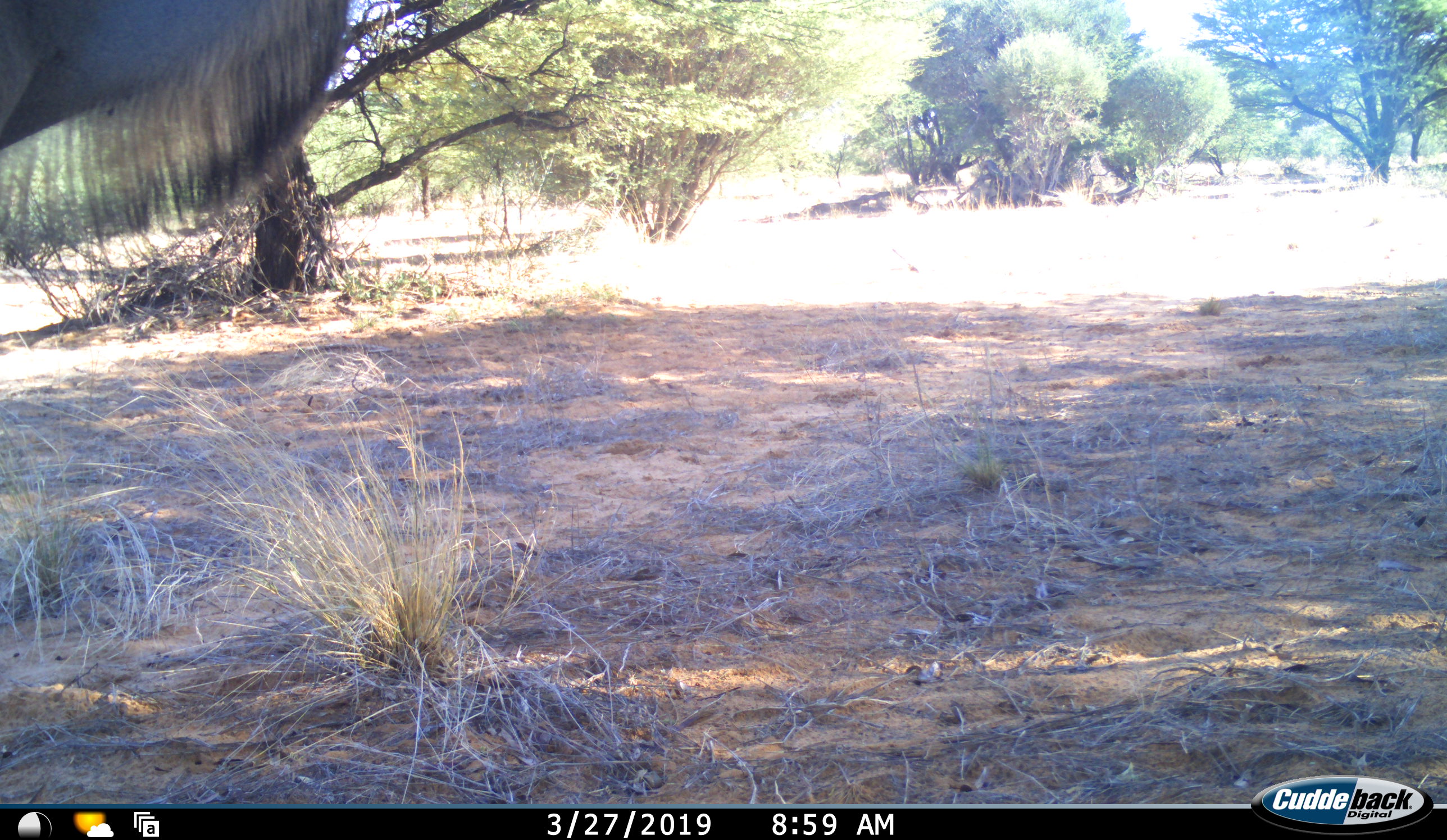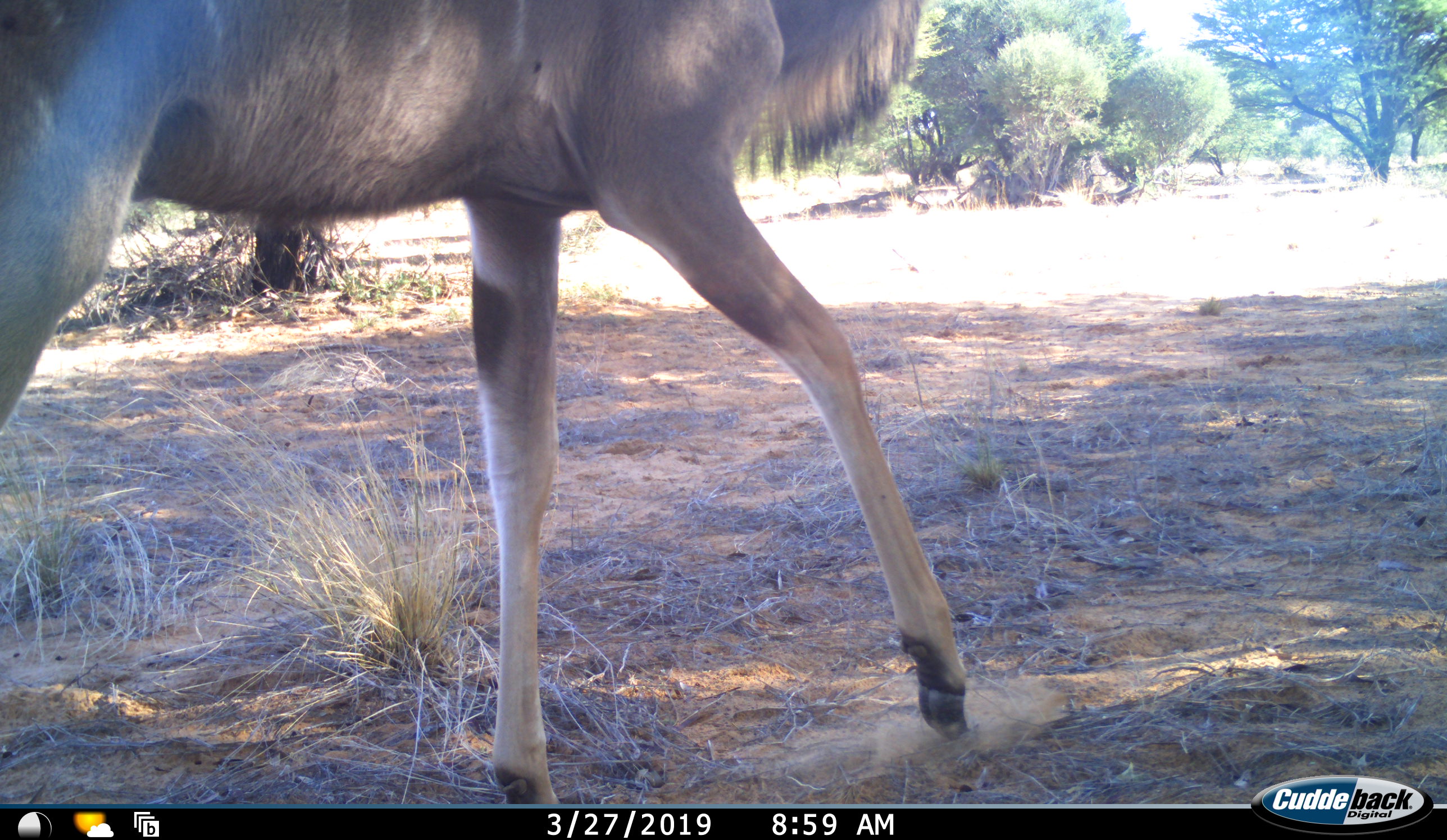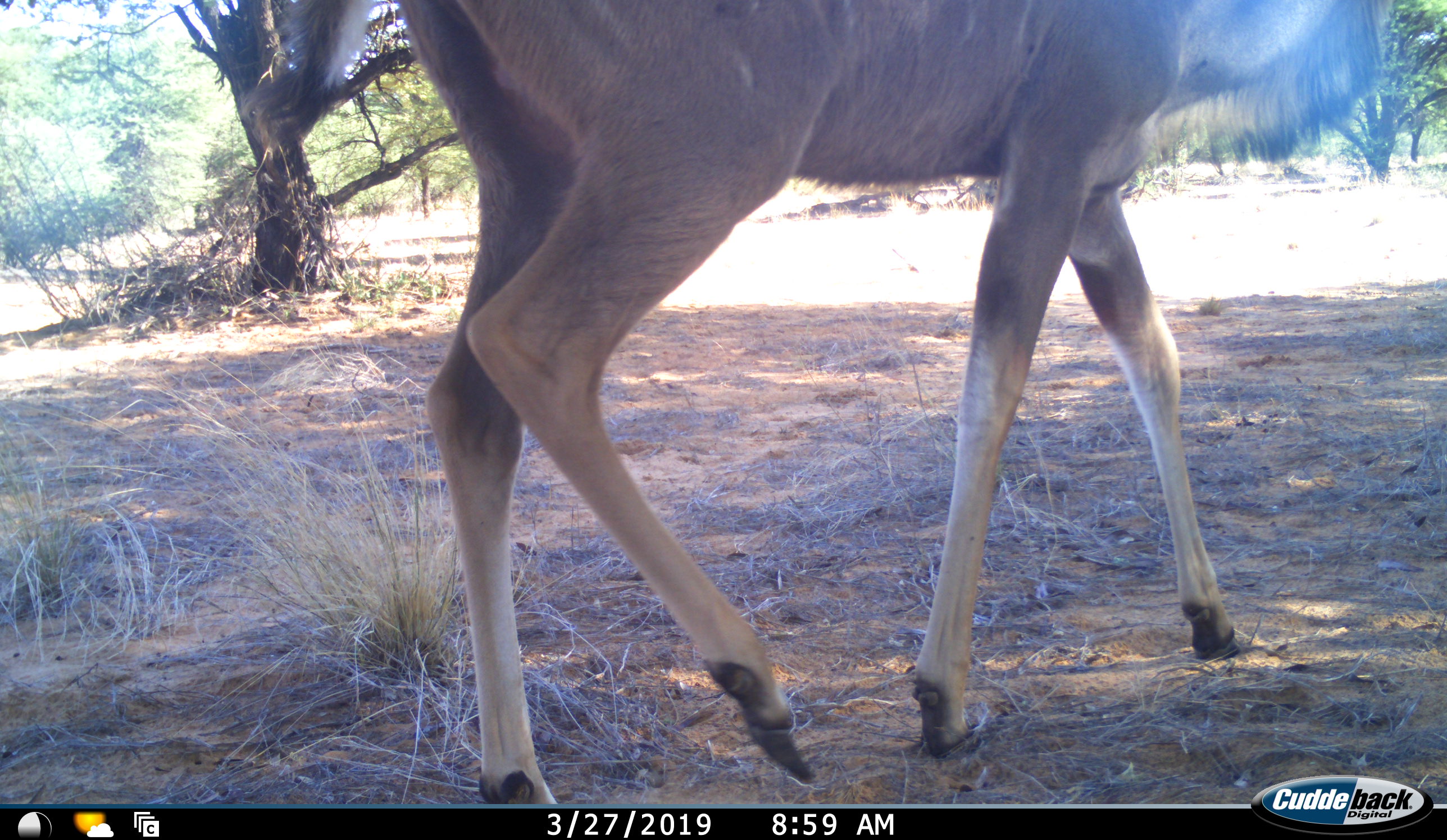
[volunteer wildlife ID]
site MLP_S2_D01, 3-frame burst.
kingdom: Animalia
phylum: Chordata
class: Mammalia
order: Artiodactyla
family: Bovidae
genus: Tragelaphus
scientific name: Tragelaphus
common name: kudu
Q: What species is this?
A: Kudu (Tragelaphus).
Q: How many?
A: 1.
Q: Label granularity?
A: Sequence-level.